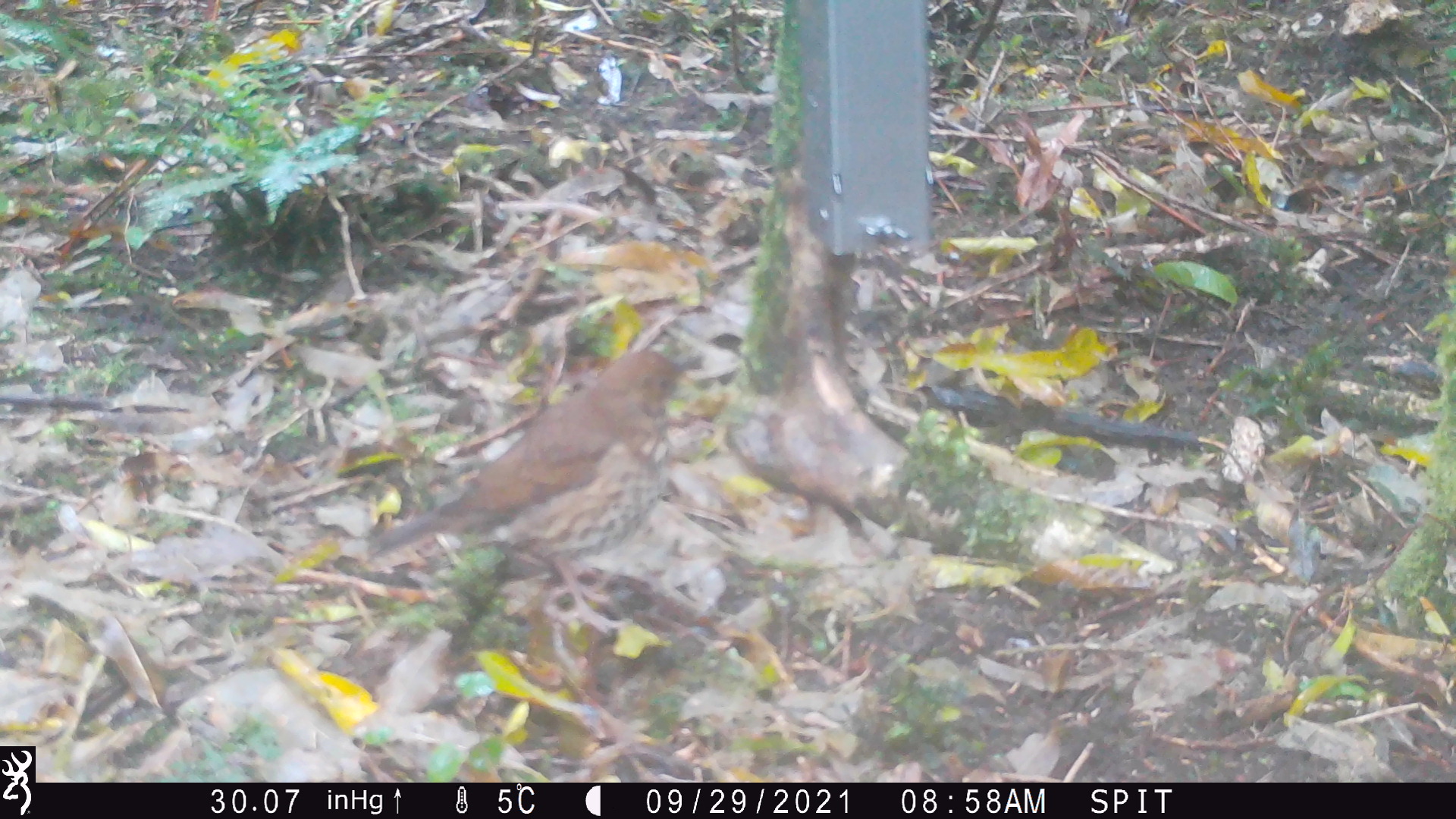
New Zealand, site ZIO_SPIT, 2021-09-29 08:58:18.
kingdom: Animalia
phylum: Chordata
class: Mammalia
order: Rodentia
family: Muridae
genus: Mus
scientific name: Mus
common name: mouse